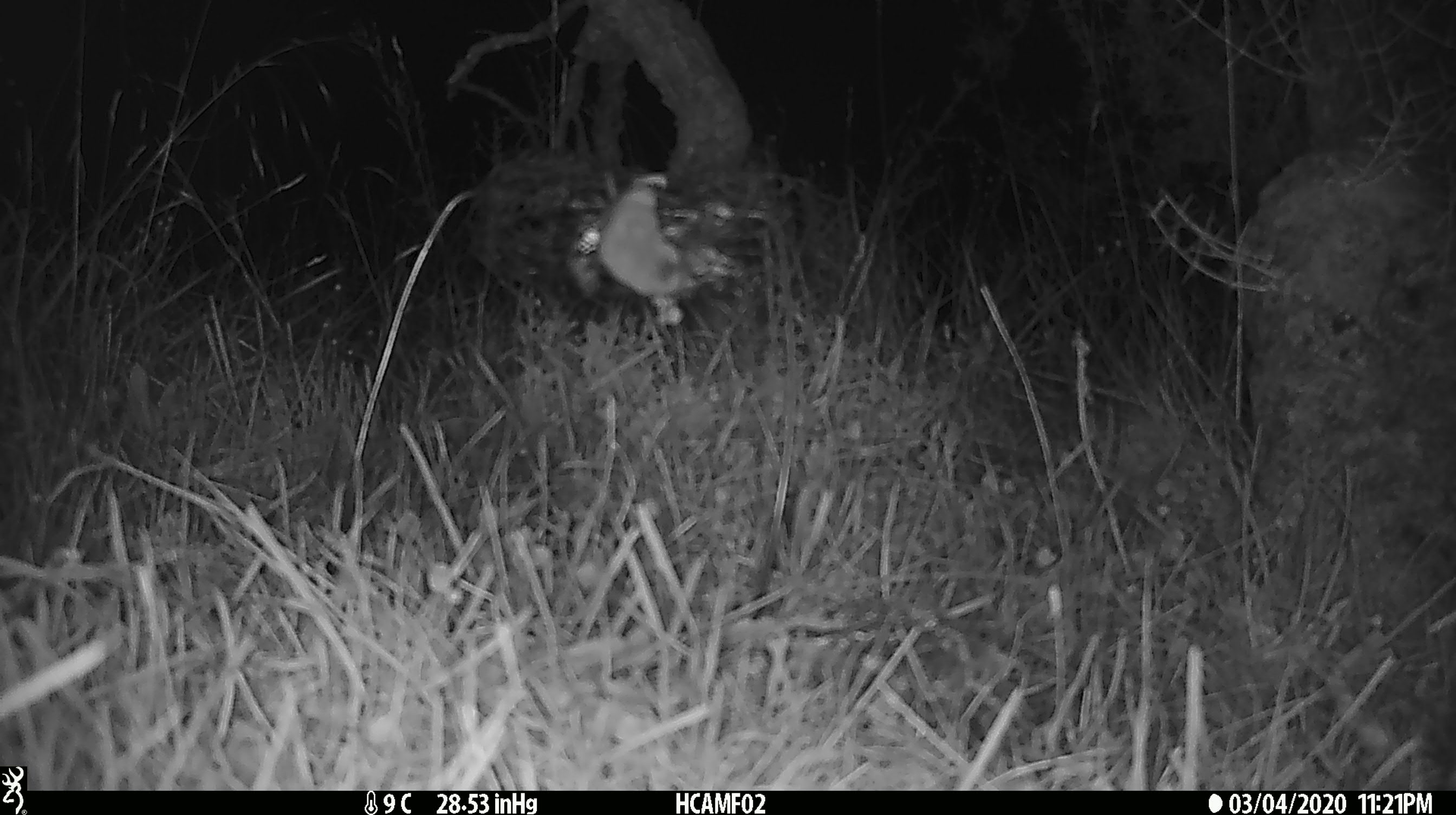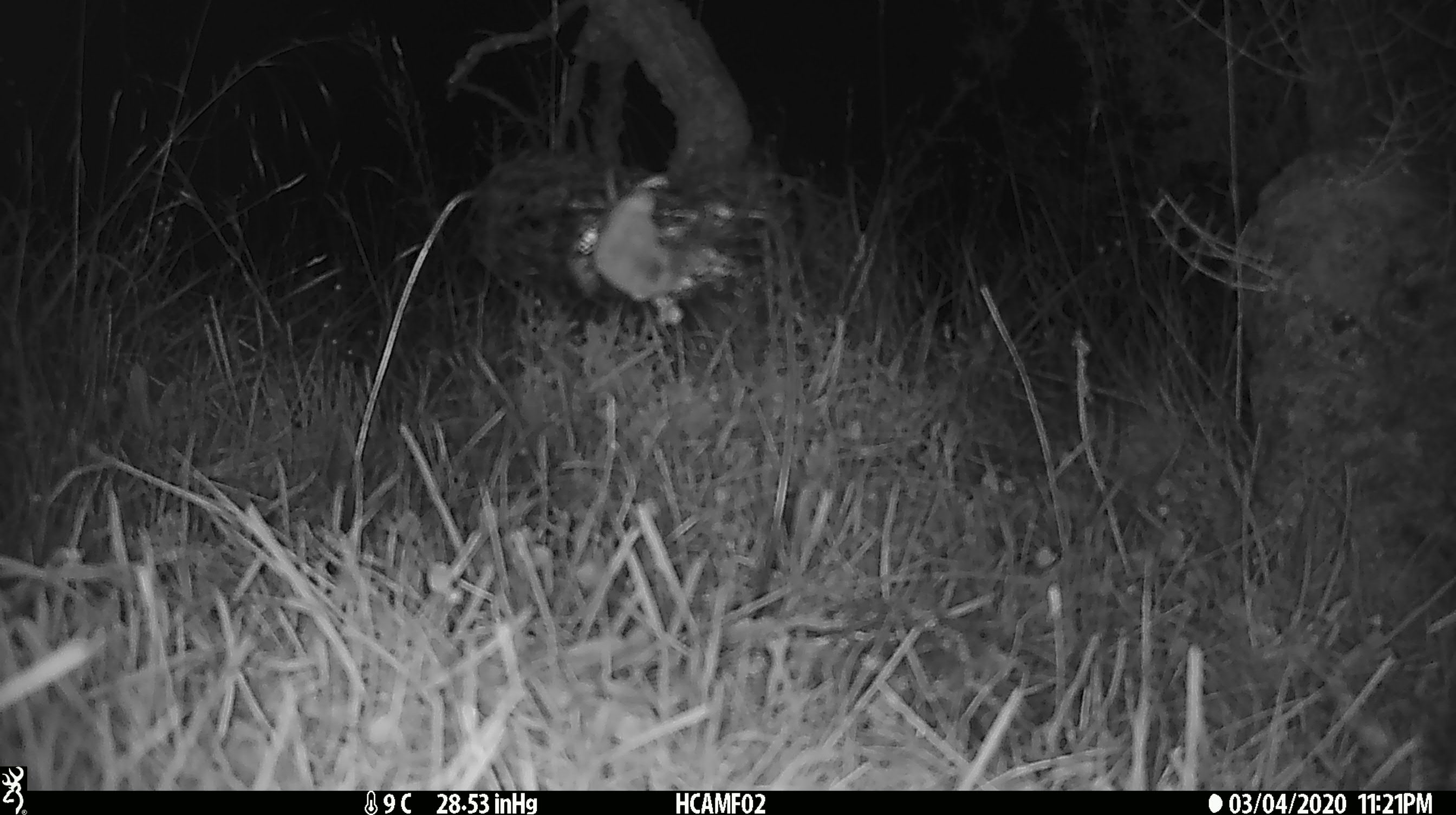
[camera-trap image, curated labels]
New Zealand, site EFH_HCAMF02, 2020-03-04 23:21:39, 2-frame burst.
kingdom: Animalia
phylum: Chordata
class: Mammalia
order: Rodentia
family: Muridae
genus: Mus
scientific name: Mus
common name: mouse